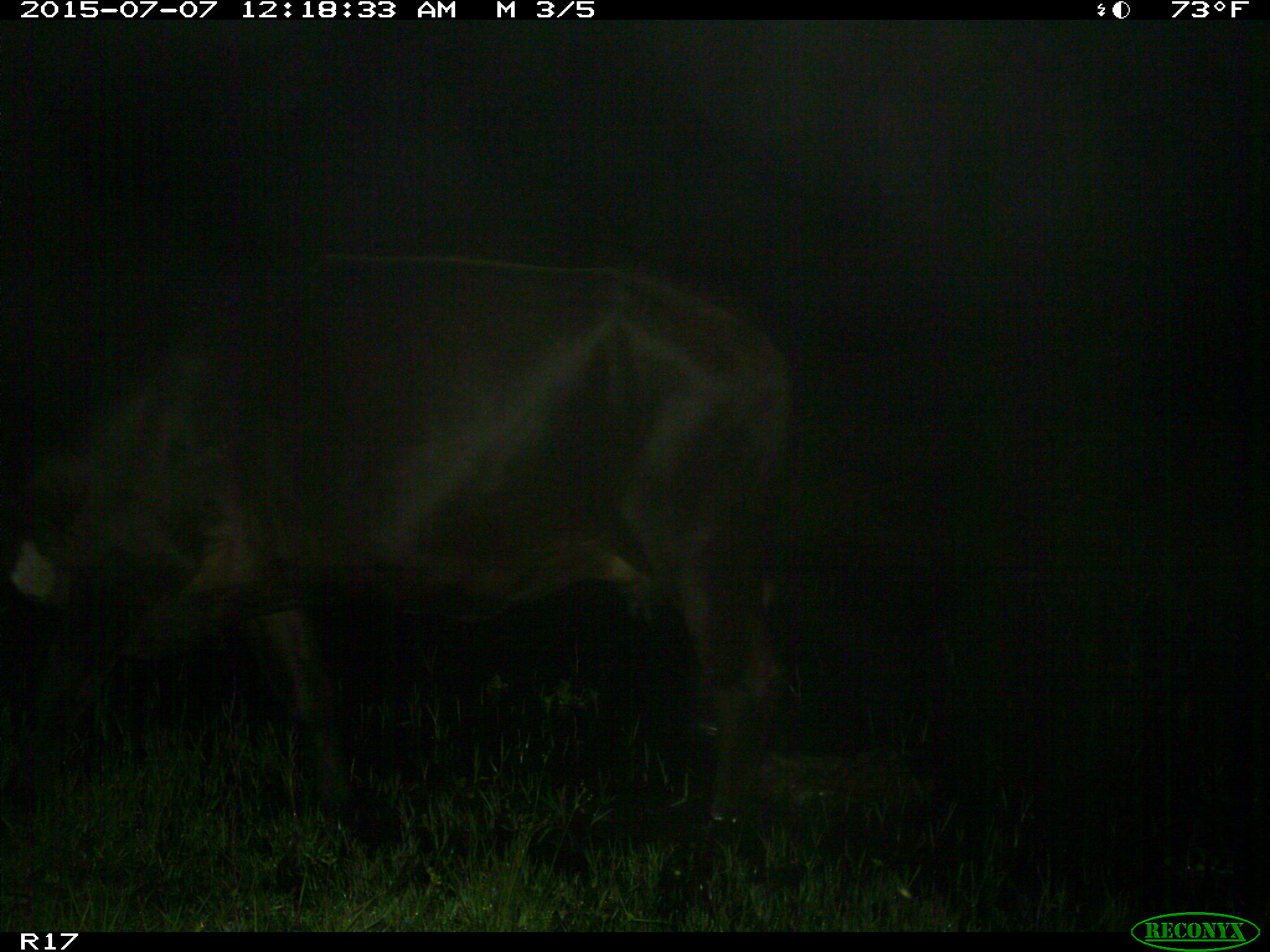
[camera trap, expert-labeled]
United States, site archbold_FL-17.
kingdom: Animalia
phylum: Chordata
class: Mammalia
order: Artiodactyla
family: Bovidae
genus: Bos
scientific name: Bos taurus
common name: domestic cow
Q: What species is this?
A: Bos taurus (domestic cow).